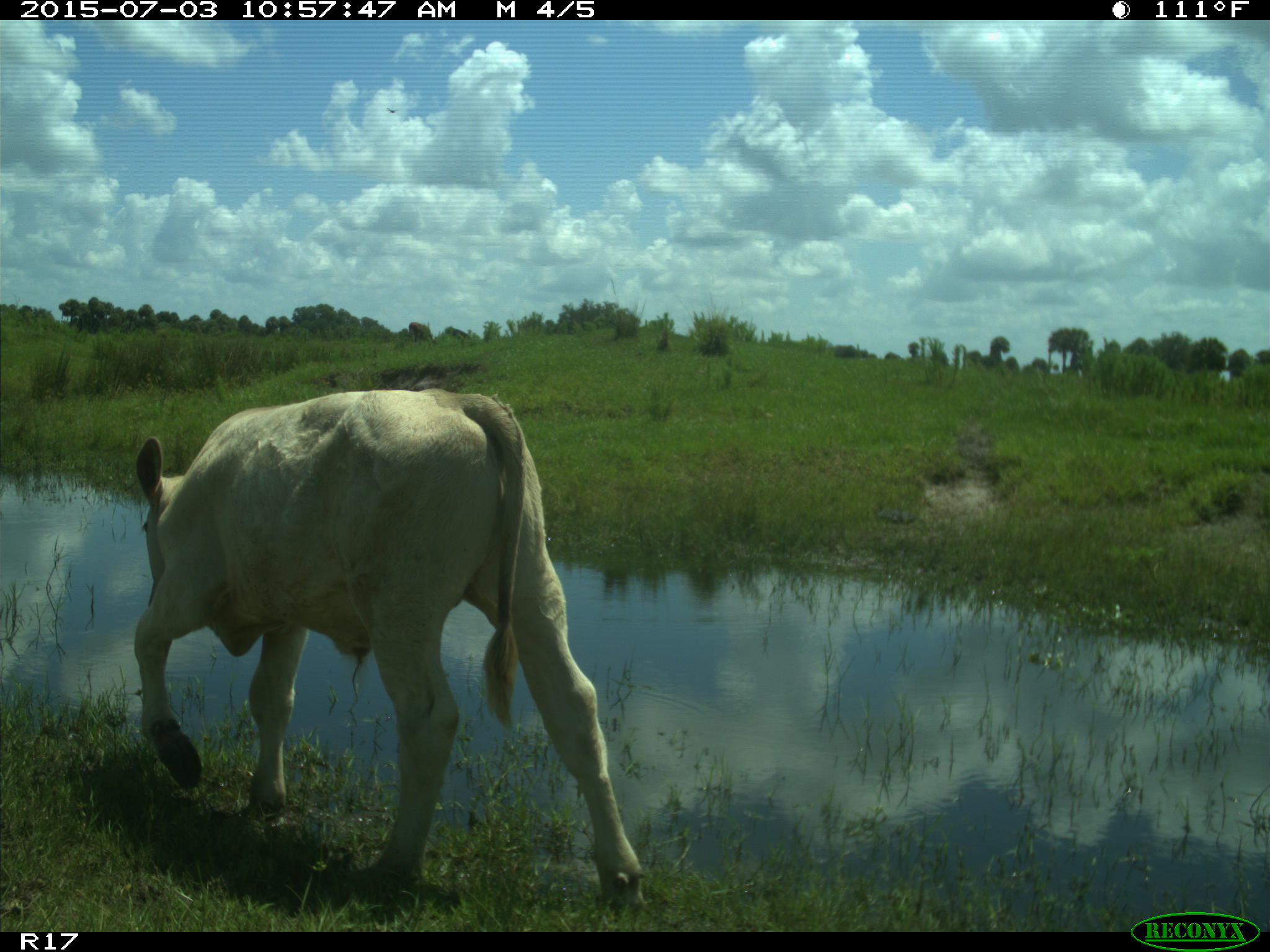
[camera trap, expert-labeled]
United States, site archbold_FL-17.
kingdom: Animalia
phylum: Chordata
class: Mammalia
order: Artiodactyla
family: Bovidae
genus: Bos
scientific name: Bos taurus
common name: domestic cow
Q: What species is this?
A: Bos taurus (domestic cow).